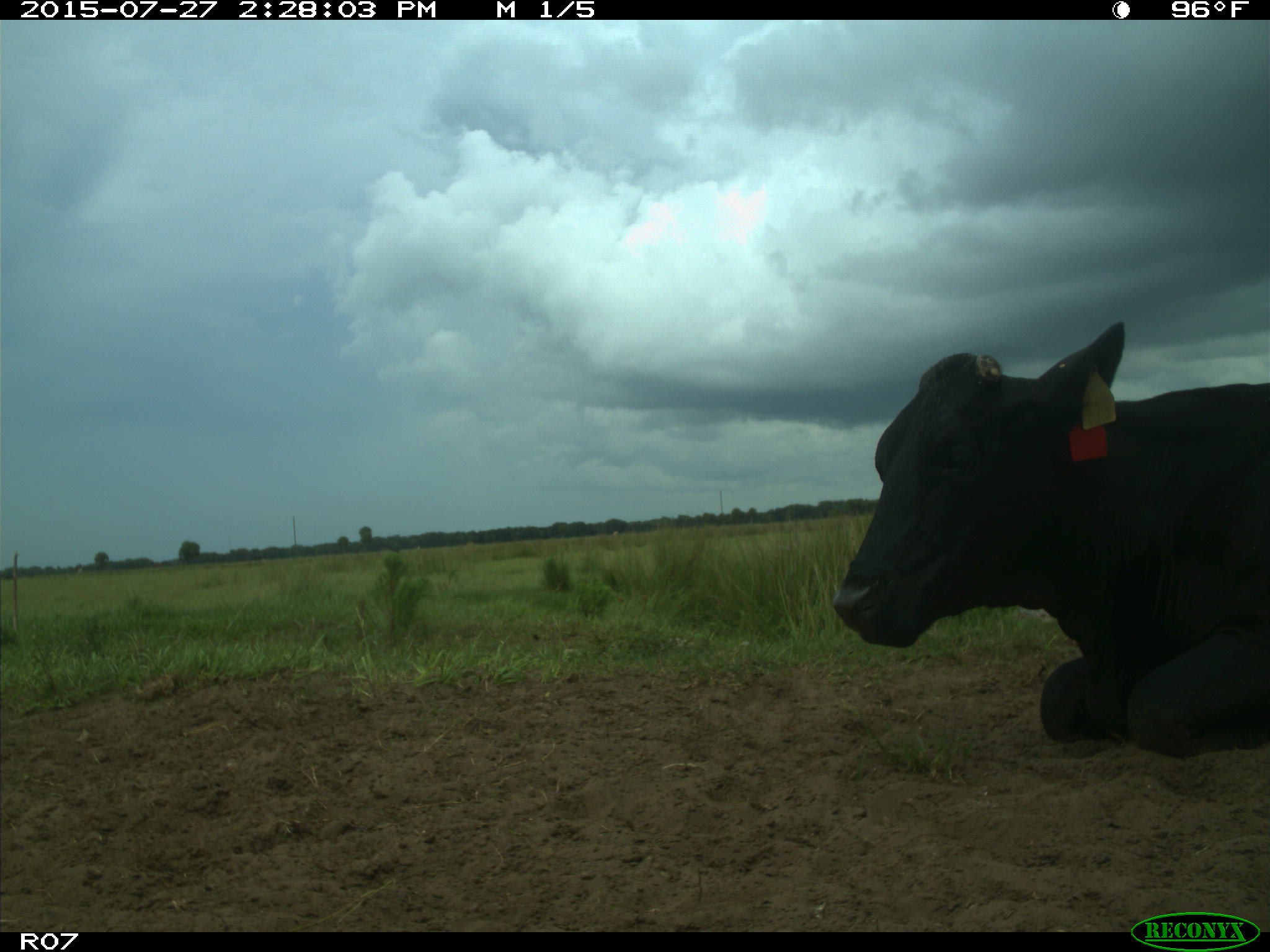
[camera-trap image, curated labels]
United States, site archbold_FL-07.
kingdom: Animalia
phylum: Chordata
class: Mammalia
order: Artiodactyla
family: Bovidae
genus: Bos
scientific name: Bos taurus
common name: domestic cow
Bos taurus (domestic cow).